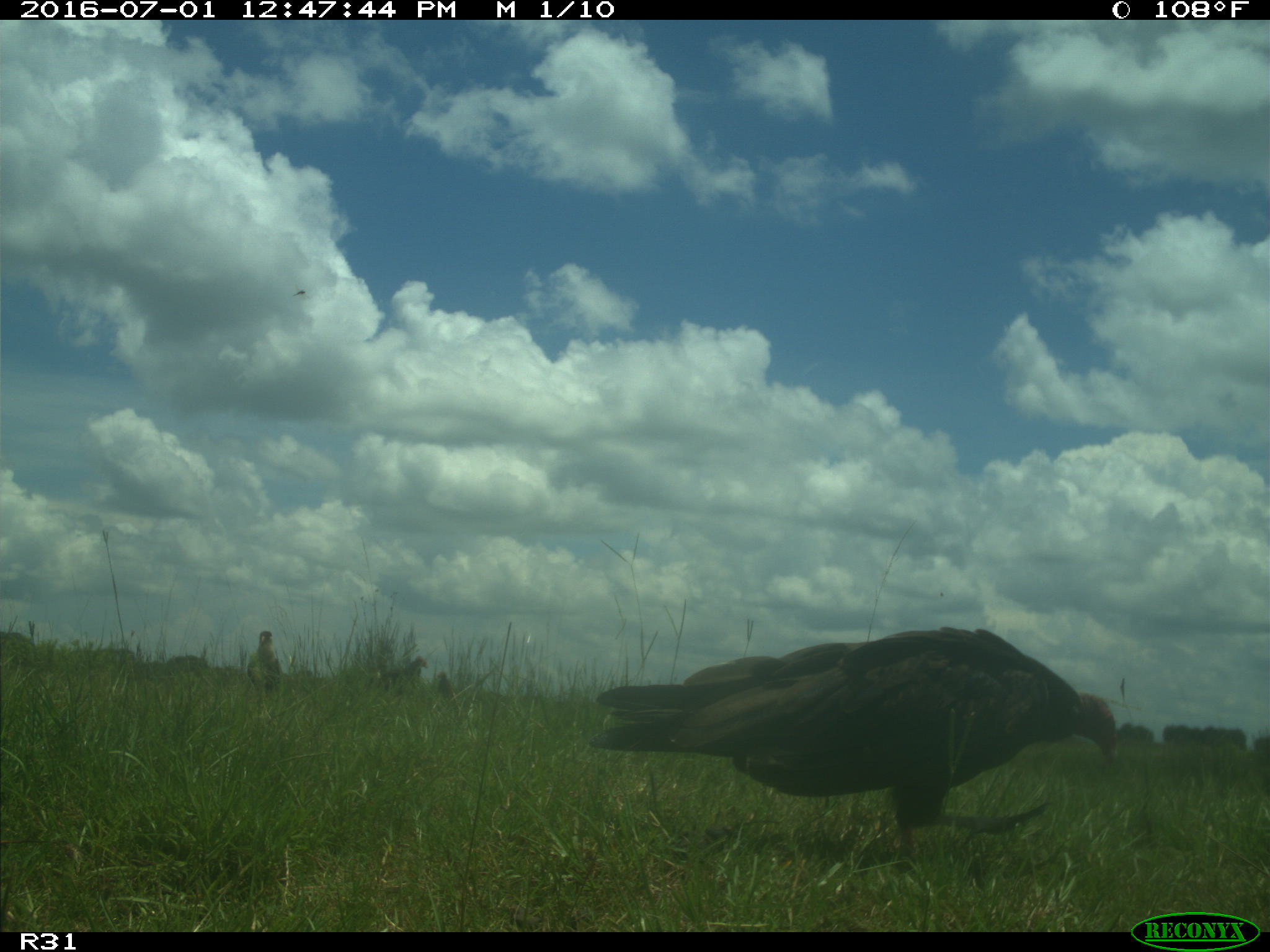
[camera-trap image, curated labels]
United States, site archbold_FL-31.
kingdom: Animalia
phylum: Chordata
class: Aves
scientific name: Aves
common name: birds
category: unidentified bird